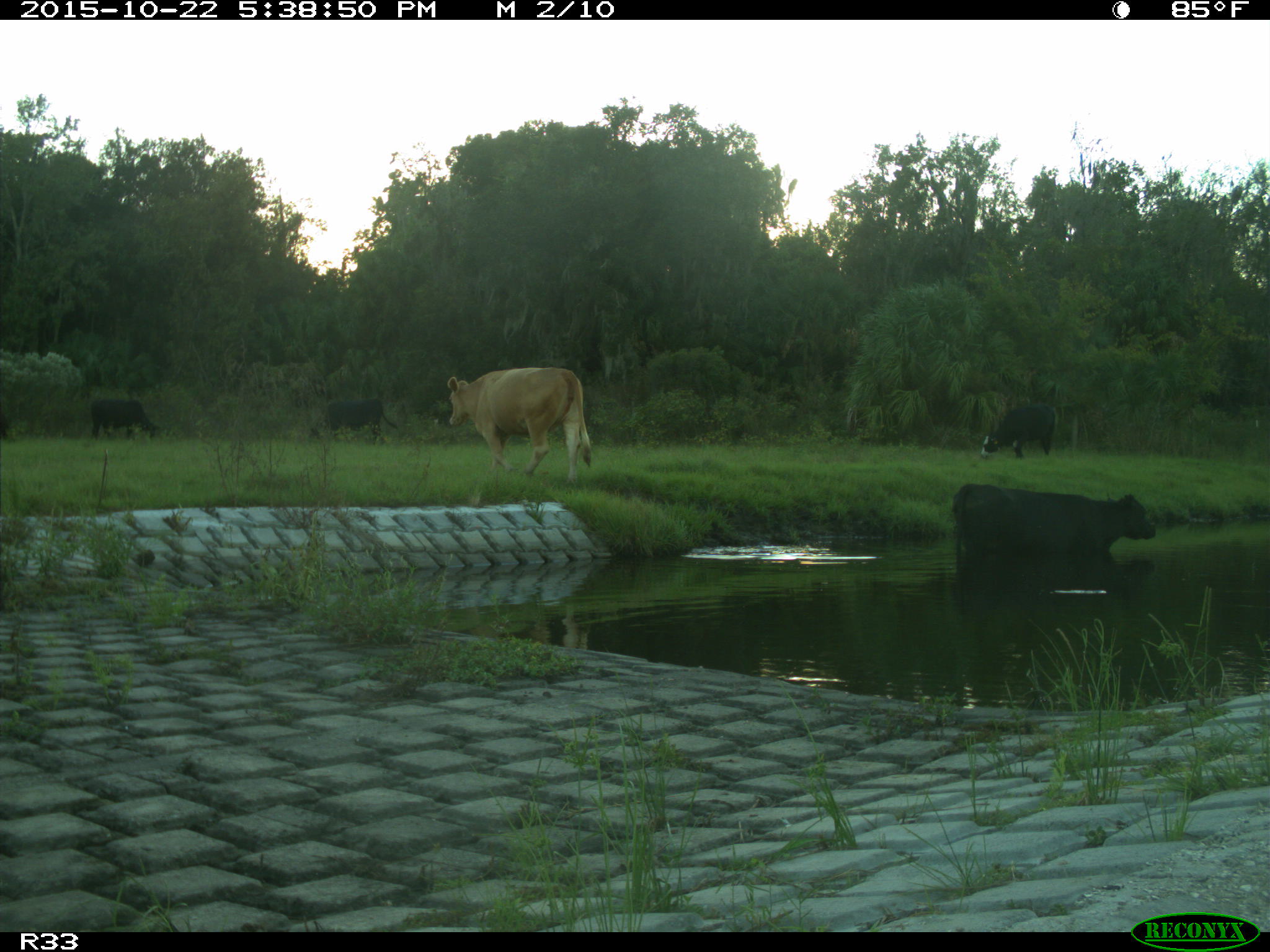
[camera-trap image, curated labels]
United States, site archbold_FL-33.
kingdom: Animalia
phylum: Chordata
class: Mammalia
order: Artiodactyla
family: Bovidae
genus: Bos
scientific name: Bos taurus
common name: domestic cow